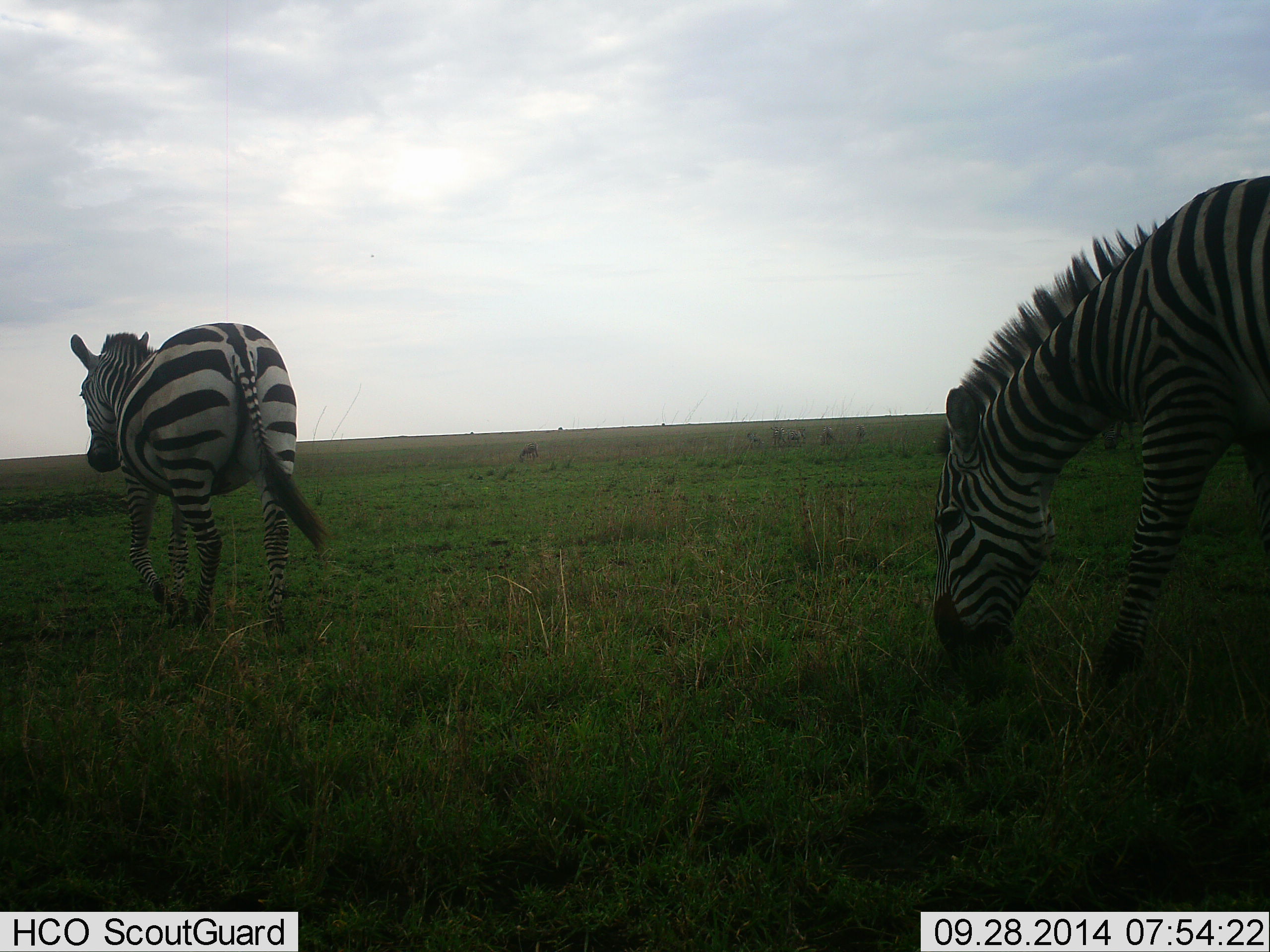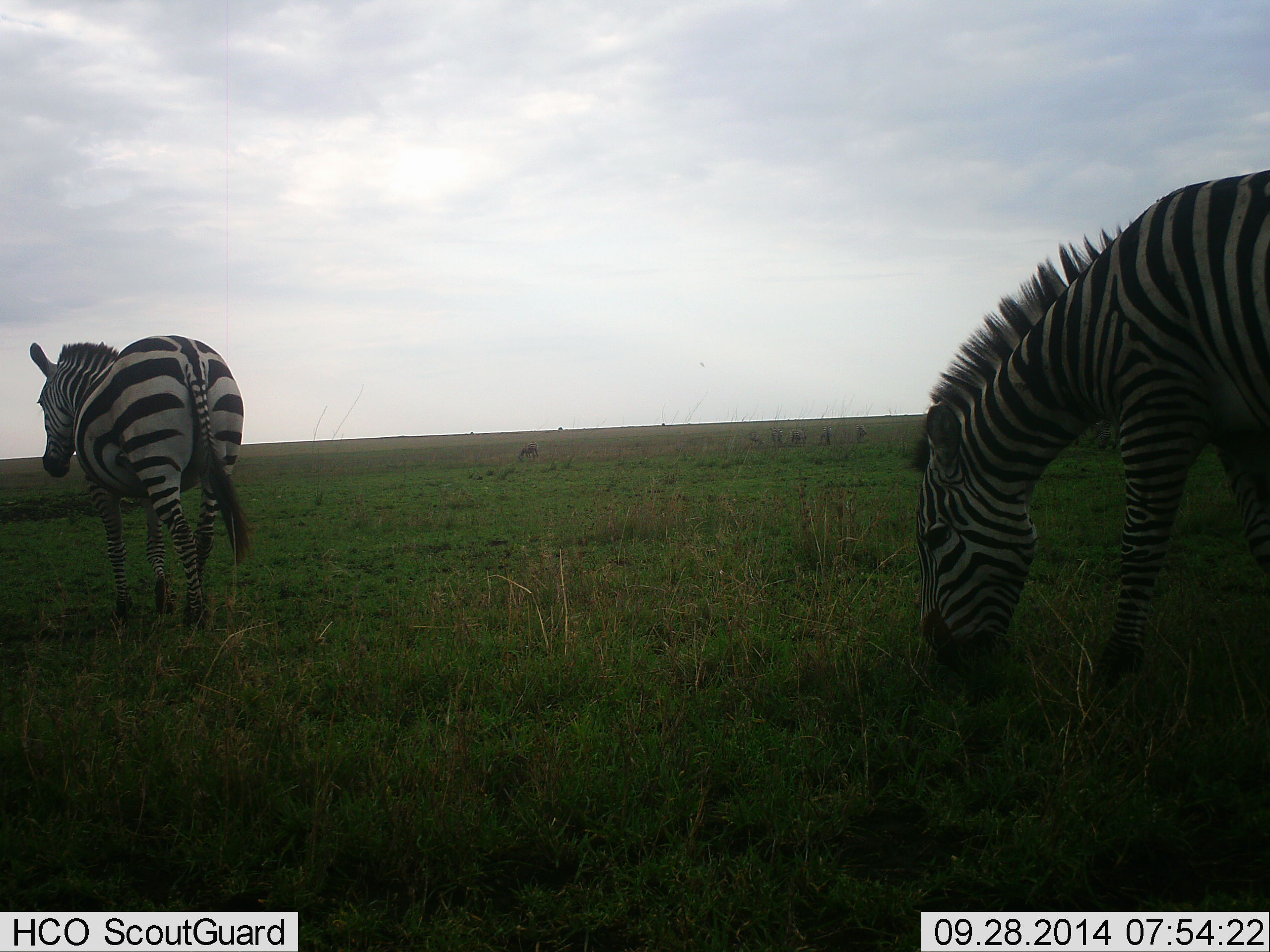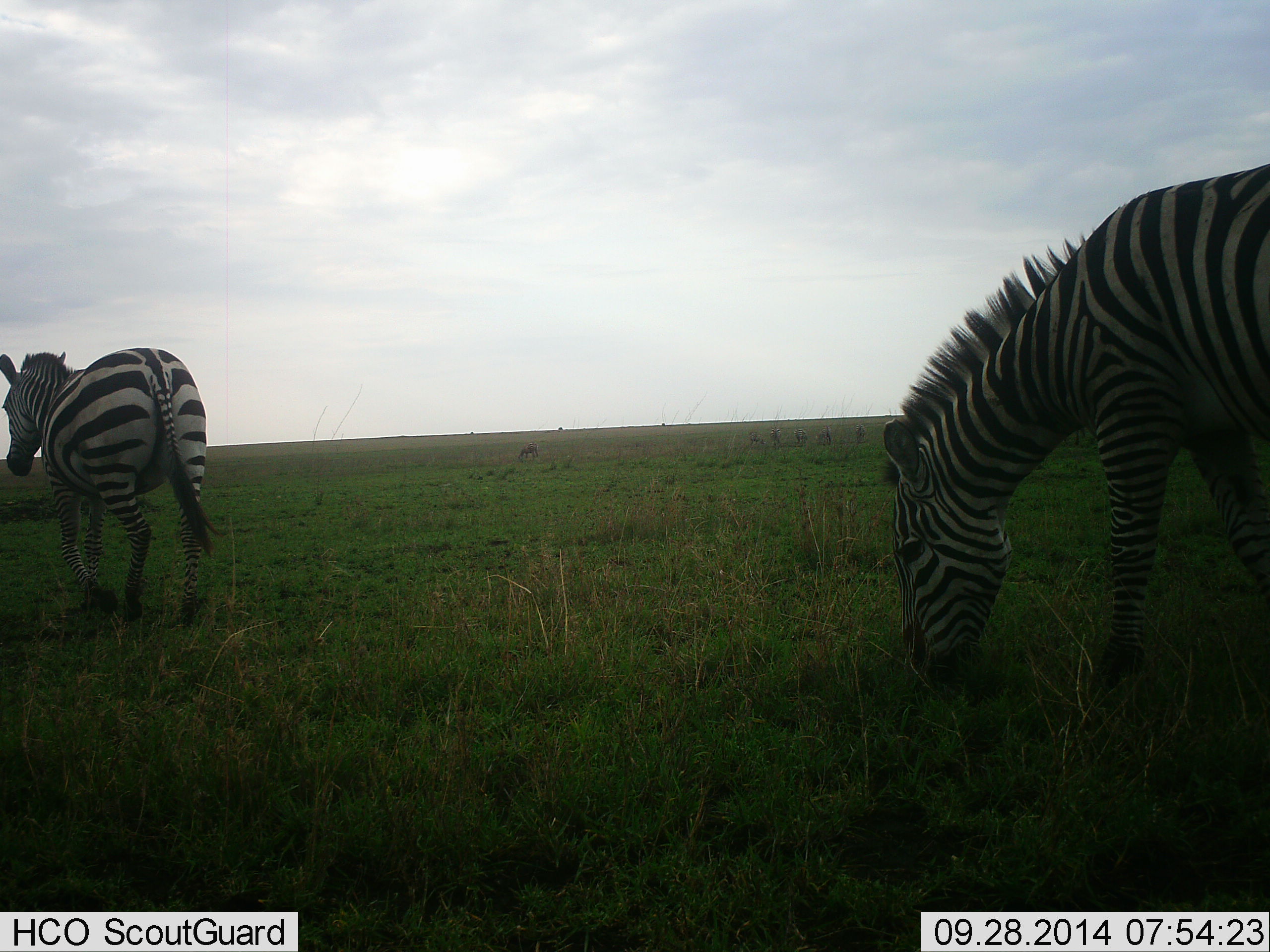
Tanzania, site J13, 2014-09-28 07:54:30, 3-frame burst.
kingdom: Animalia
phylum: Chordata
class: Mammalia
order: Perissodactyla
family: Equidae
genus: Equus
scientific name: Equus quagga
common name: plains zebra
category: zebra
Zebra (plains zebra) (Equus quagga), count 2. Behavior (volunteer vote fractions): standing 17%, resting 8%, moving 83%, interacting 0%. Young present (vote fraction): 0%. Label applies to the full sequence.